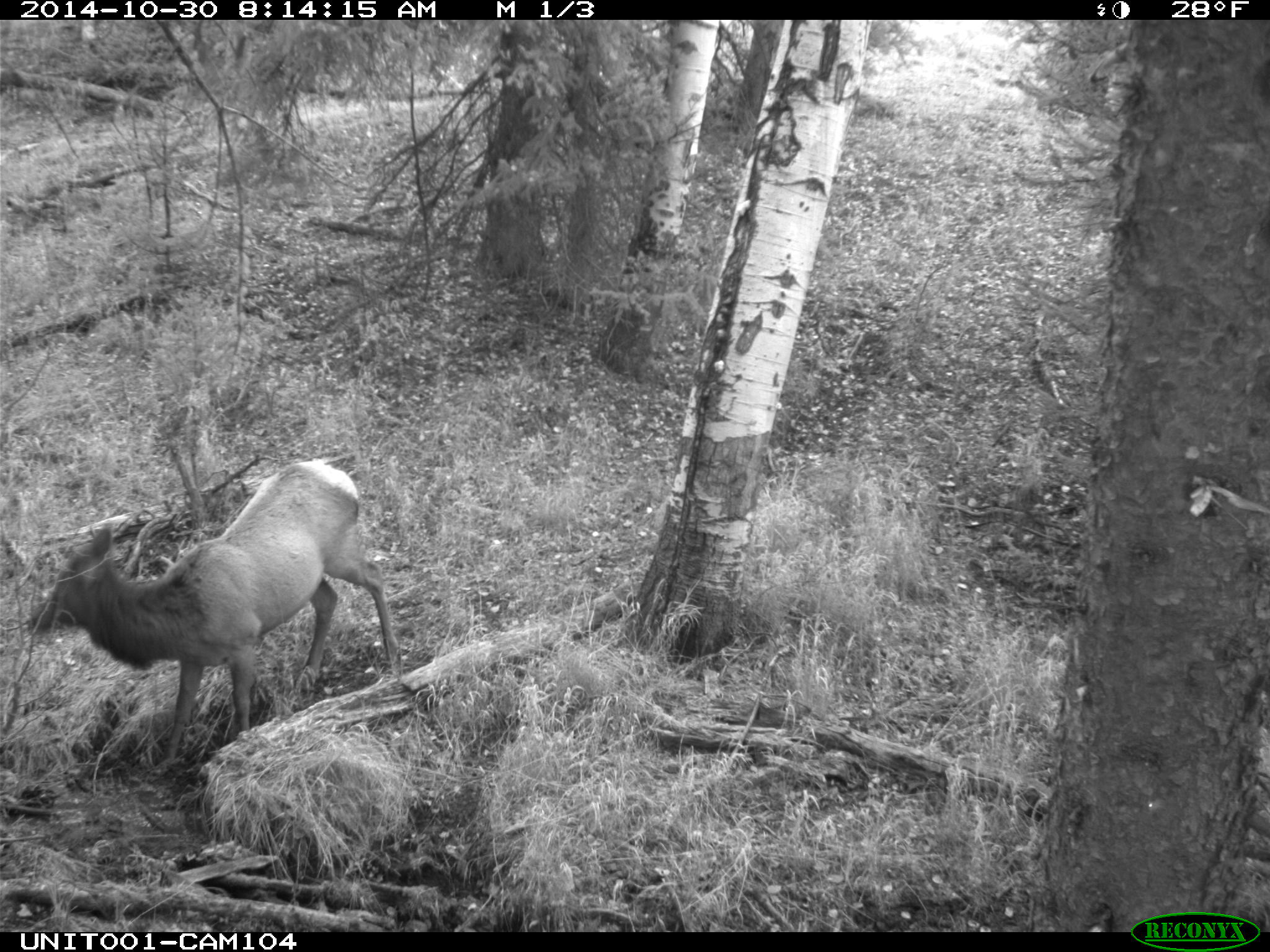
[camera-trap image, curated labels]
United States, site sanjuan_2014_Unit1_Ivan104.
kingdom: Animalia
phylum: Chordata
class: Mammalia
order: Artiodactyla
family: Cervidae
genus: Cervus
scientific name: Cervus elaphus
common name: red deer